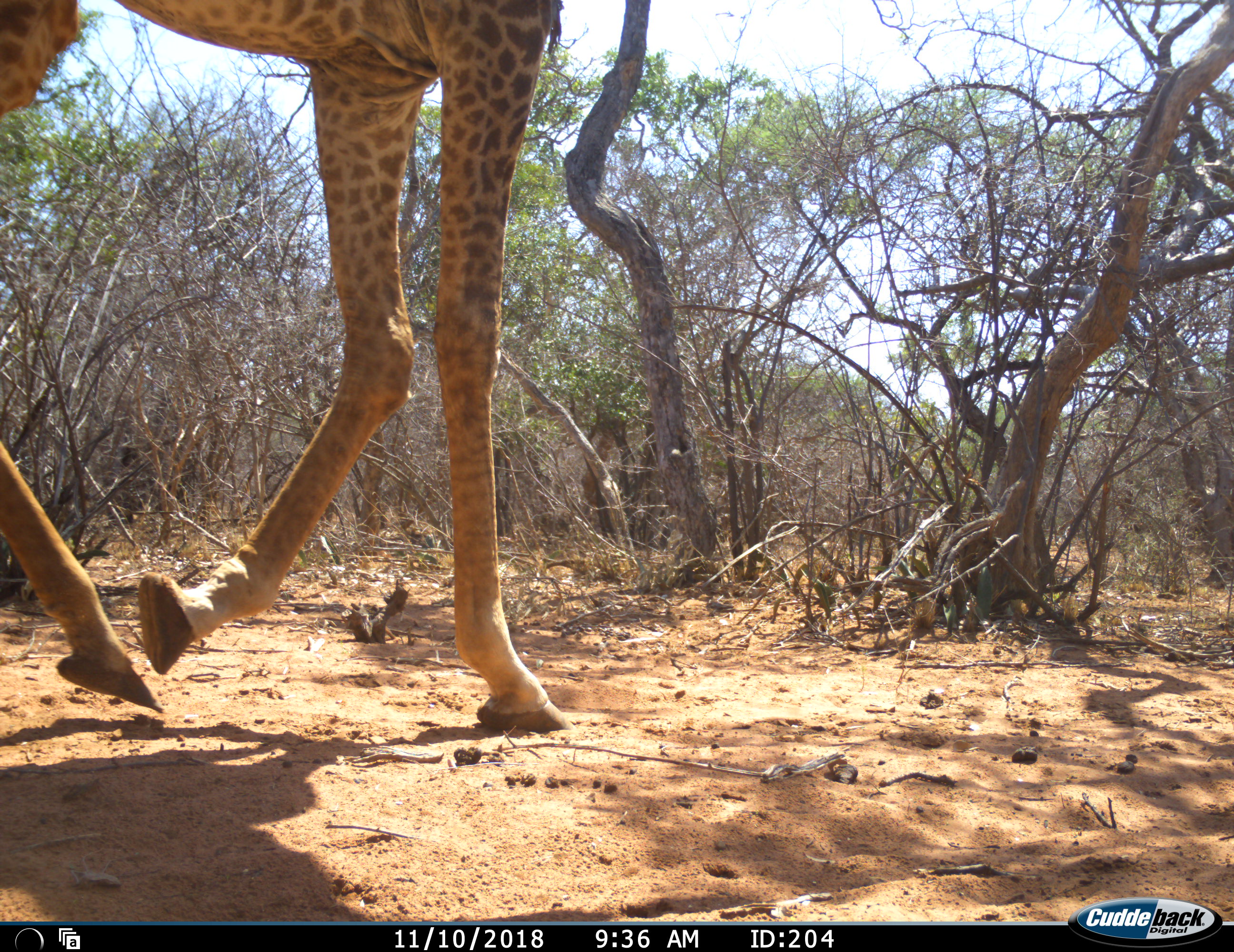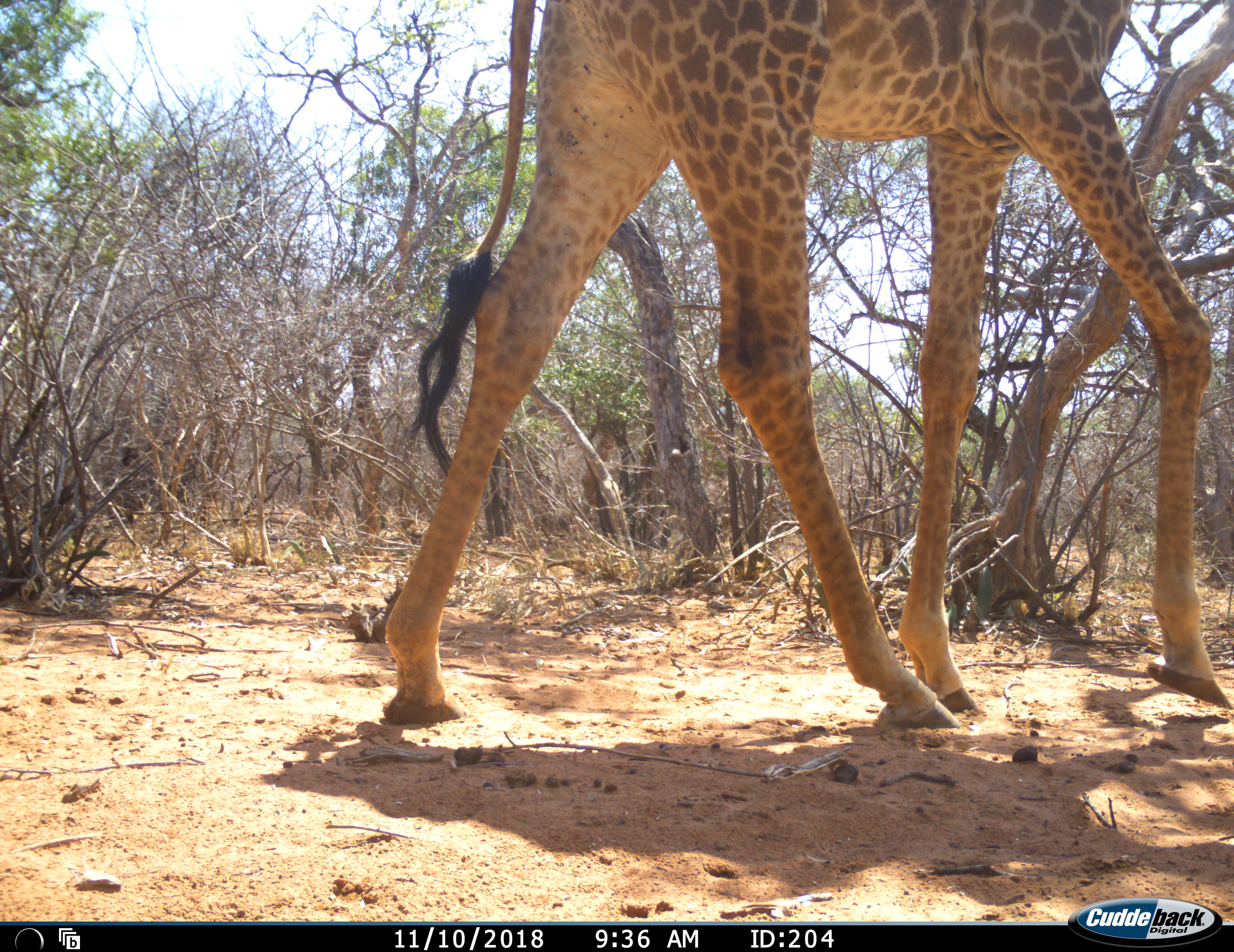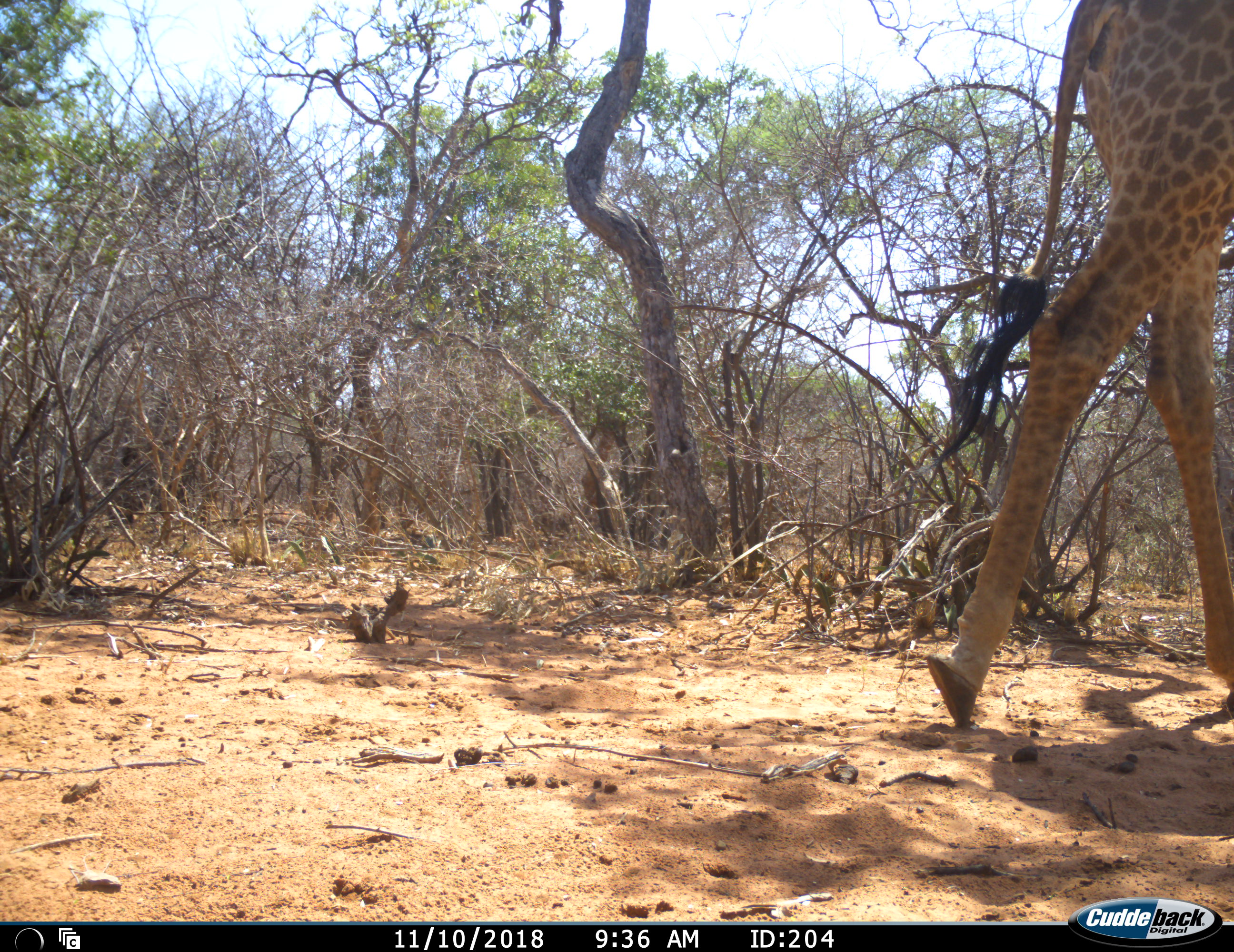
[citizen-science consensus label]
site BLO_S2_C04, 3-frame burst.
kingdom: Animalia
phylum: Chordata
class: Mammalia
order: Artiodactyla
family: Giraffidae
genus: Giraffa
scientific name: Giraffa camelopardalis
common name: giraffe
Giraffe (Giraffa camelopardalis), count 1. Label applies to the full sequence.